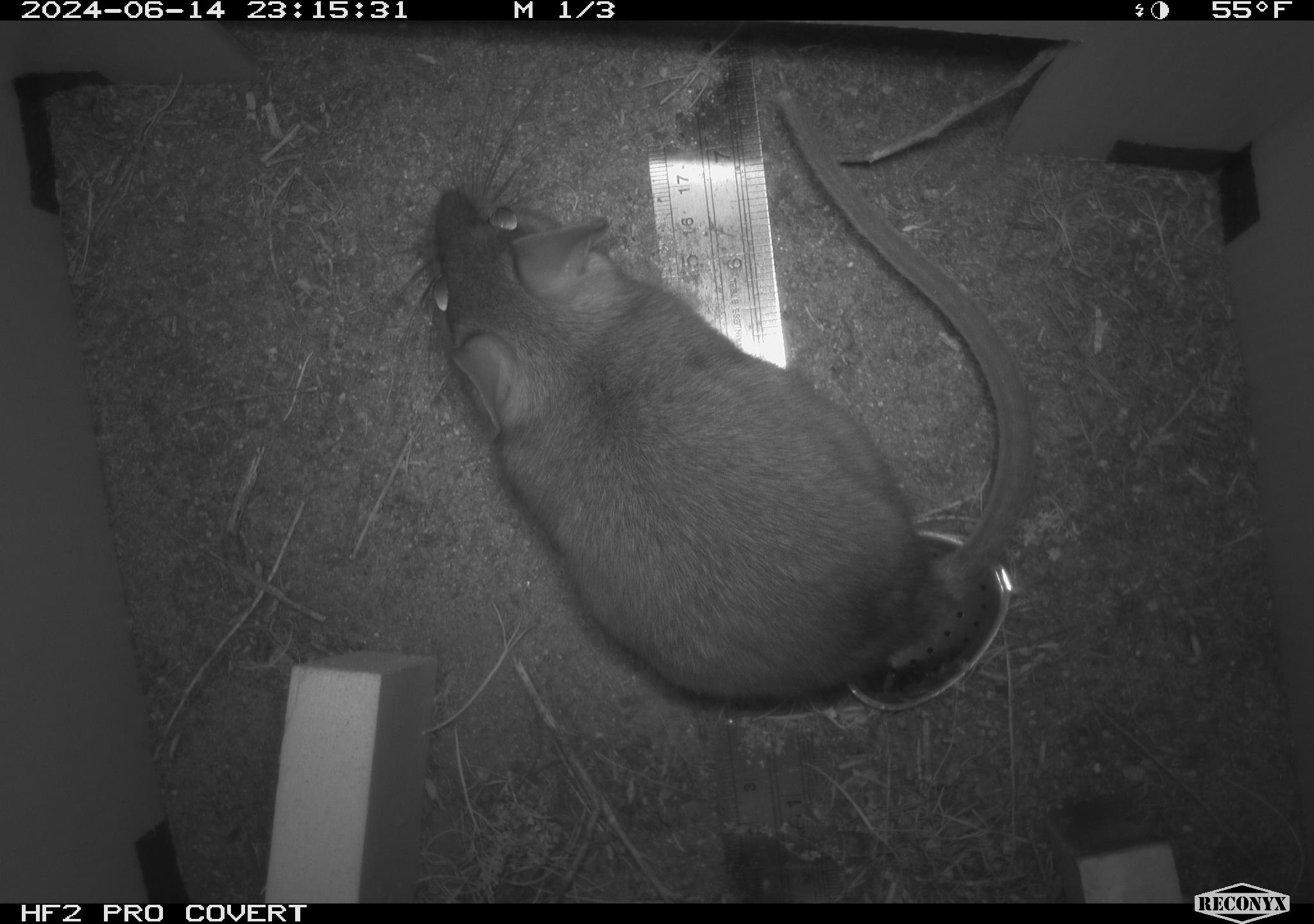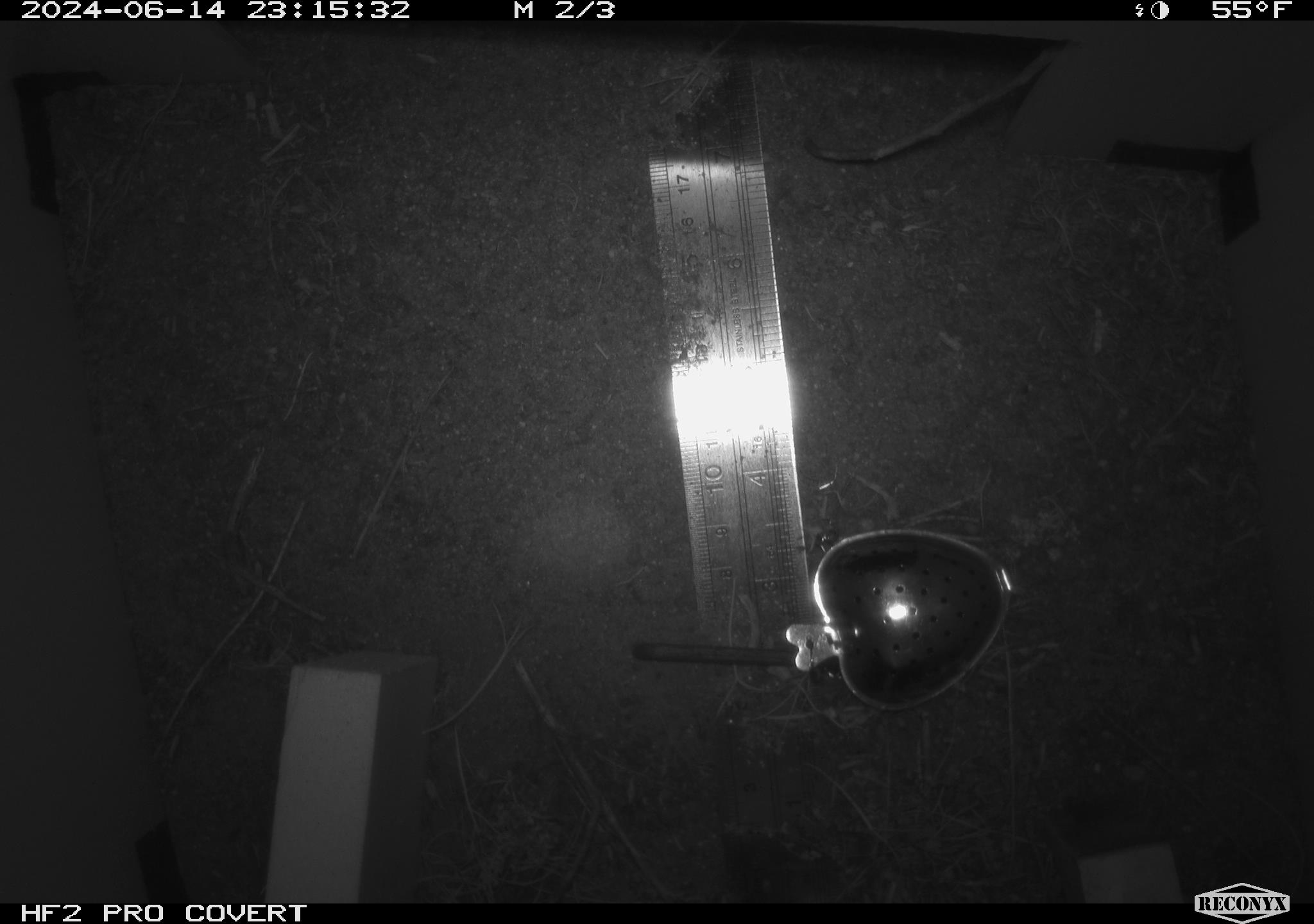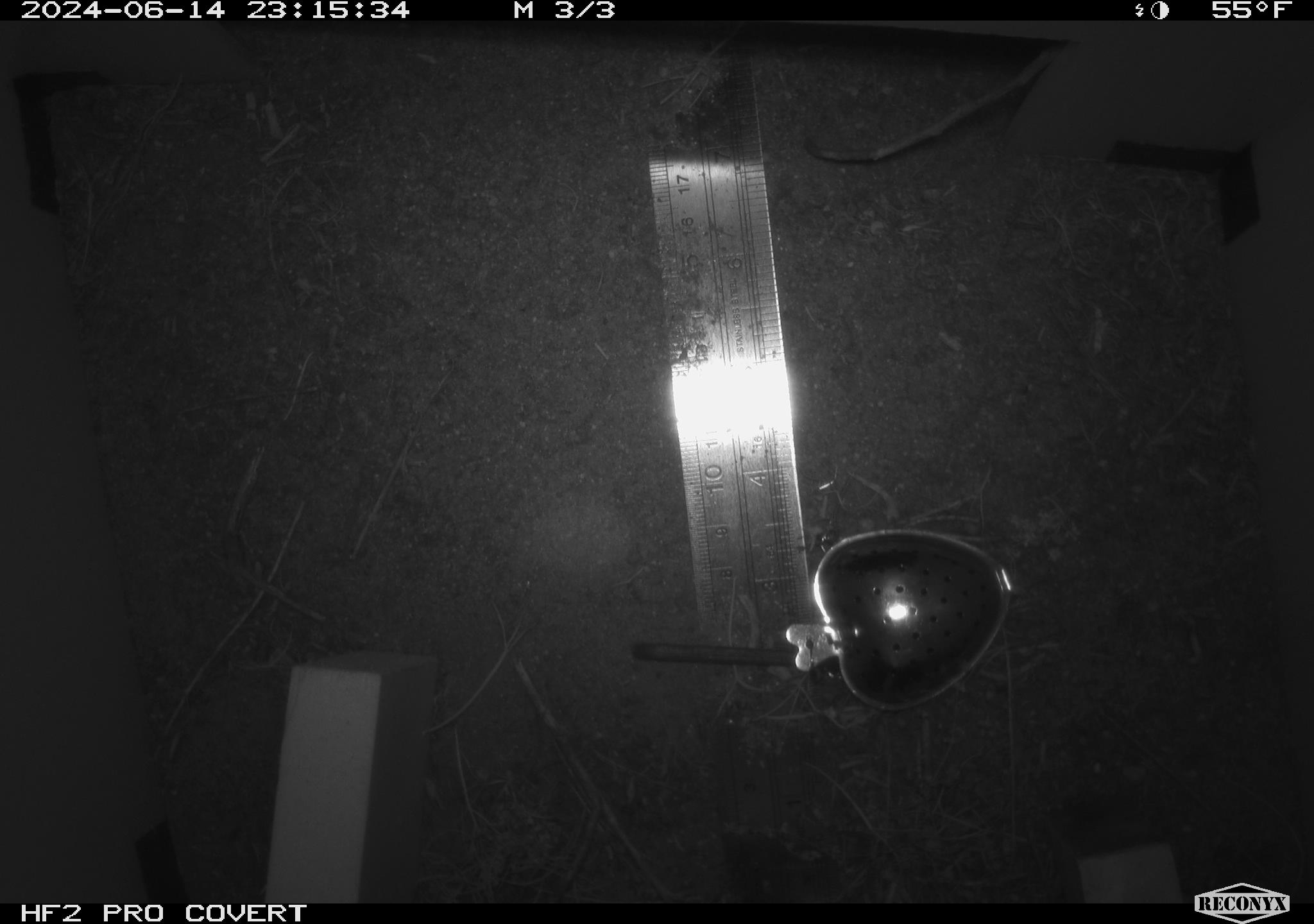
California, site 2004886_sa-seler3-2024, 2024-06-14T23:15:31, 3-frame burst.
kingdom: Animalia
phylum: Chordata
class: Mammalia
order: Rodentia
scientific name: Rodentia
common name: woodrat or rat or mouse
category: woodrat or rat or mouse species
Woodrat or rat or mouse species (woodrat or rat or mouse) (Rodentia).